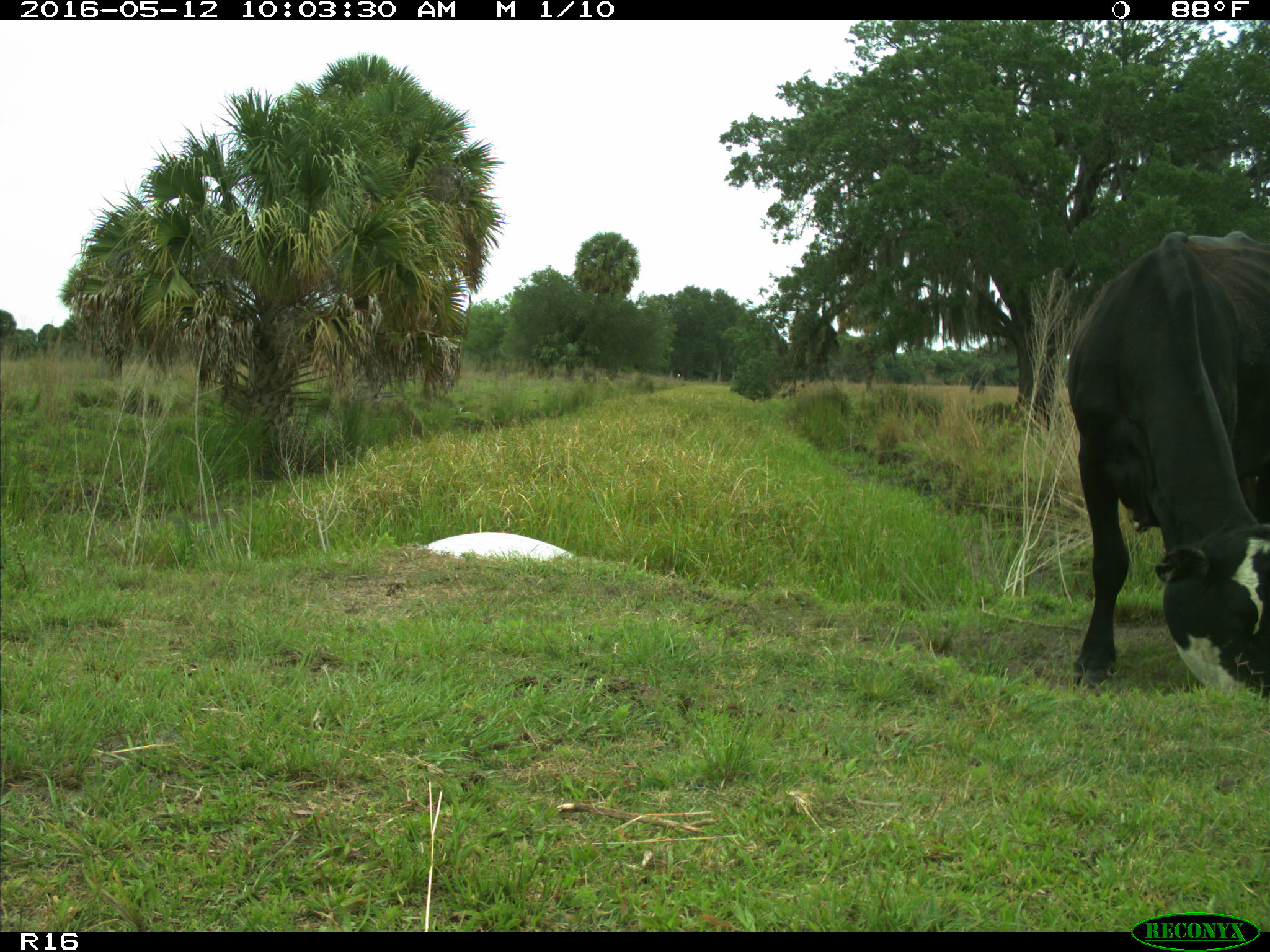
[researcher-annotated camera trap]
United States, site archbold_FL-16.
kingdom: Animalia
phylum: Chordata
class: Mammalia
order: Artiodactyla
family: Bovidae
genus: Bos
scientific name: Bos taurus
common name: domestic cow